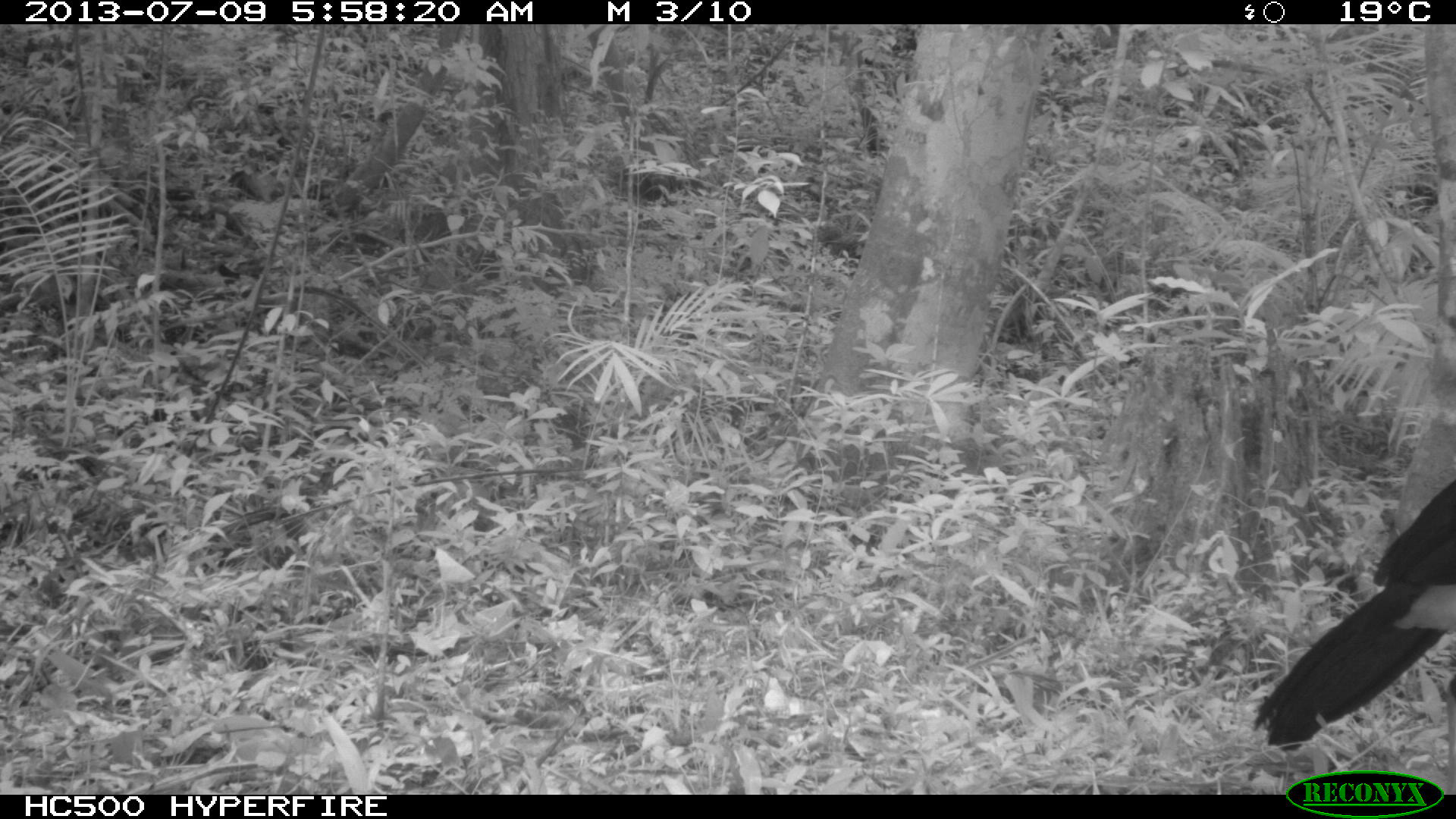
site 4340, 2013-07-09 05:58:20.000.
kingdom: Animalia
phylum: Chordata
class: Aves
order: Galliformes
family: Cracidae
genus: Crax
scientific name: Crax rubra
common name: great curassow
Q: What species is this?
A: Crax rubra (great curassow).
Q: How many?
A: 1.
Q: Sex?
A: Male.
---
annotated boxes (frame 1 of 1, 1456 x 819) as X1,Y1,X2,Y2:
crax rubra: 1252,479,1453,752